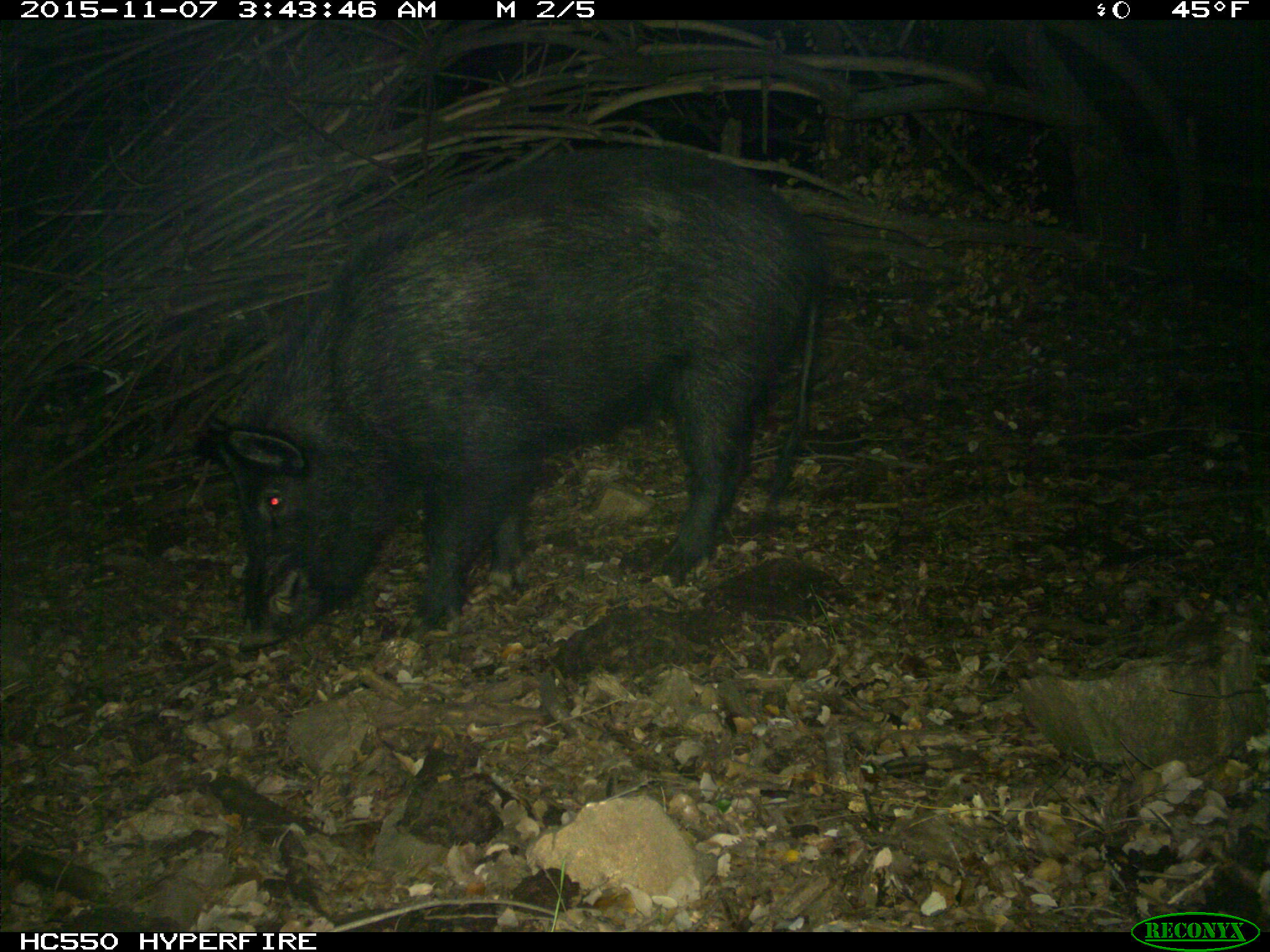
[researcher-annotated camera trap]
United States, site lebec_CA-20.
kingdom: Animalia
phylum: Chordata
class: Mammalia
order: Artiodactyla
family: Suidae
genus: Sus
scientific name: Sus scrofa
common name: wild boar